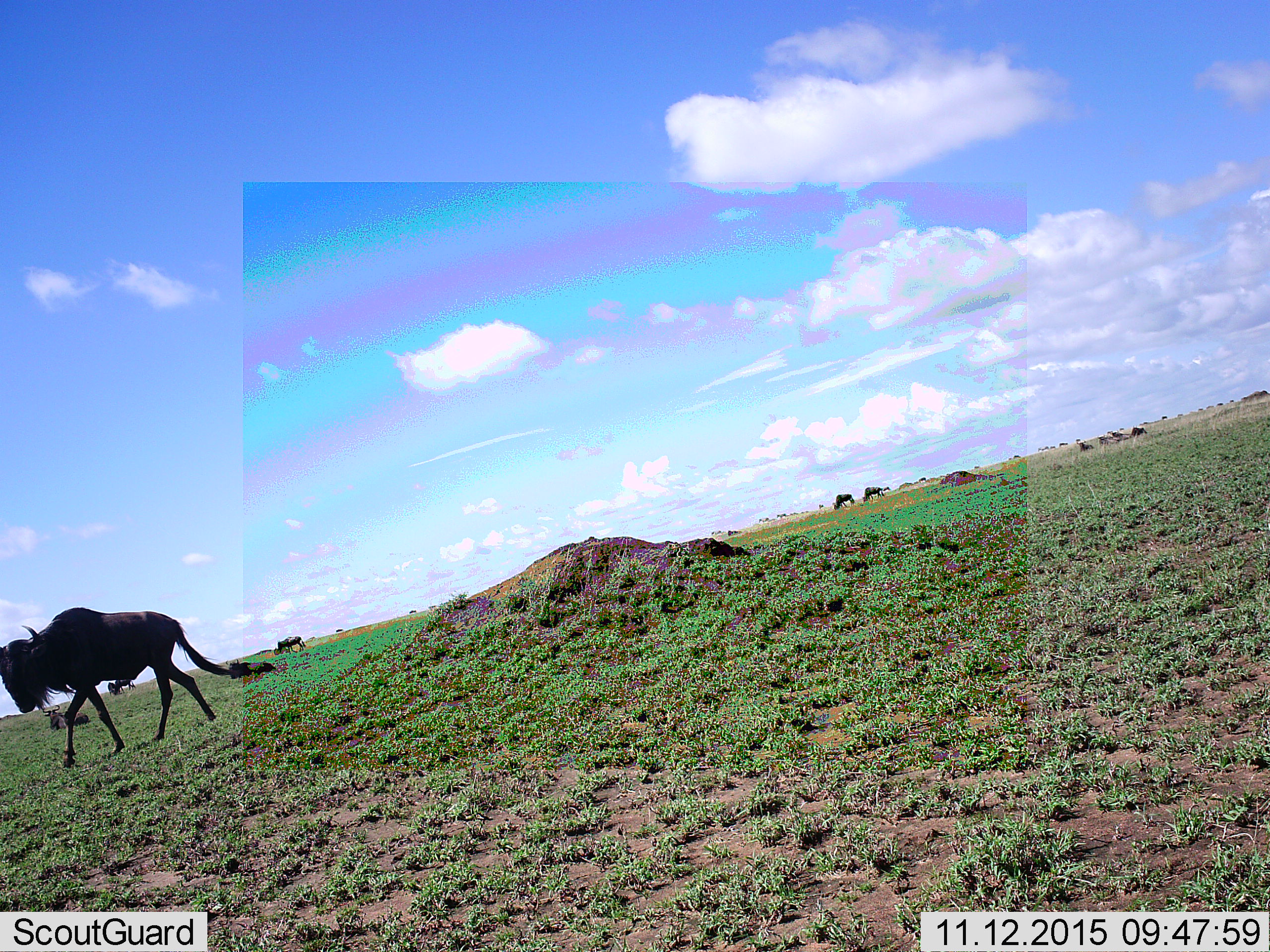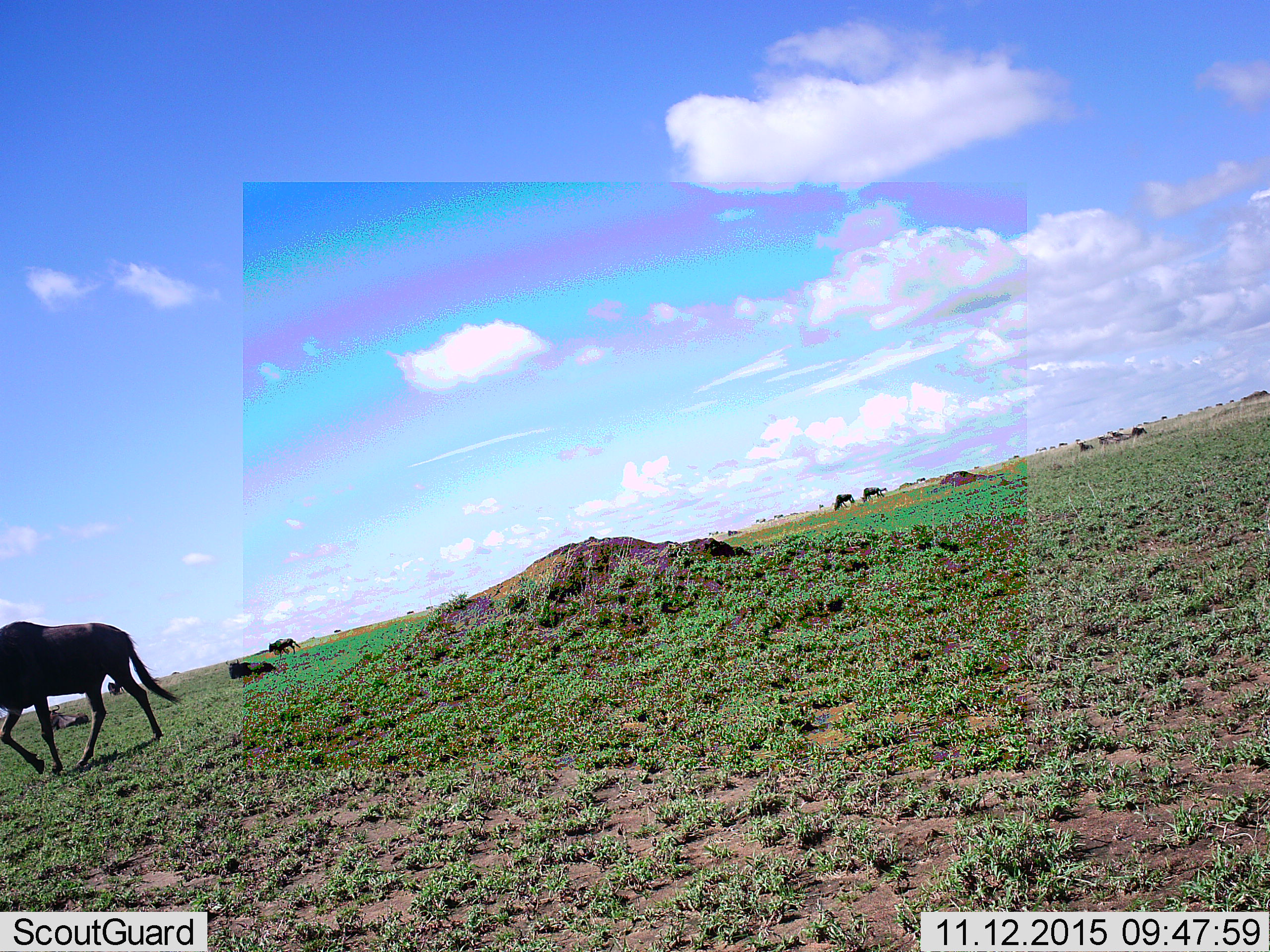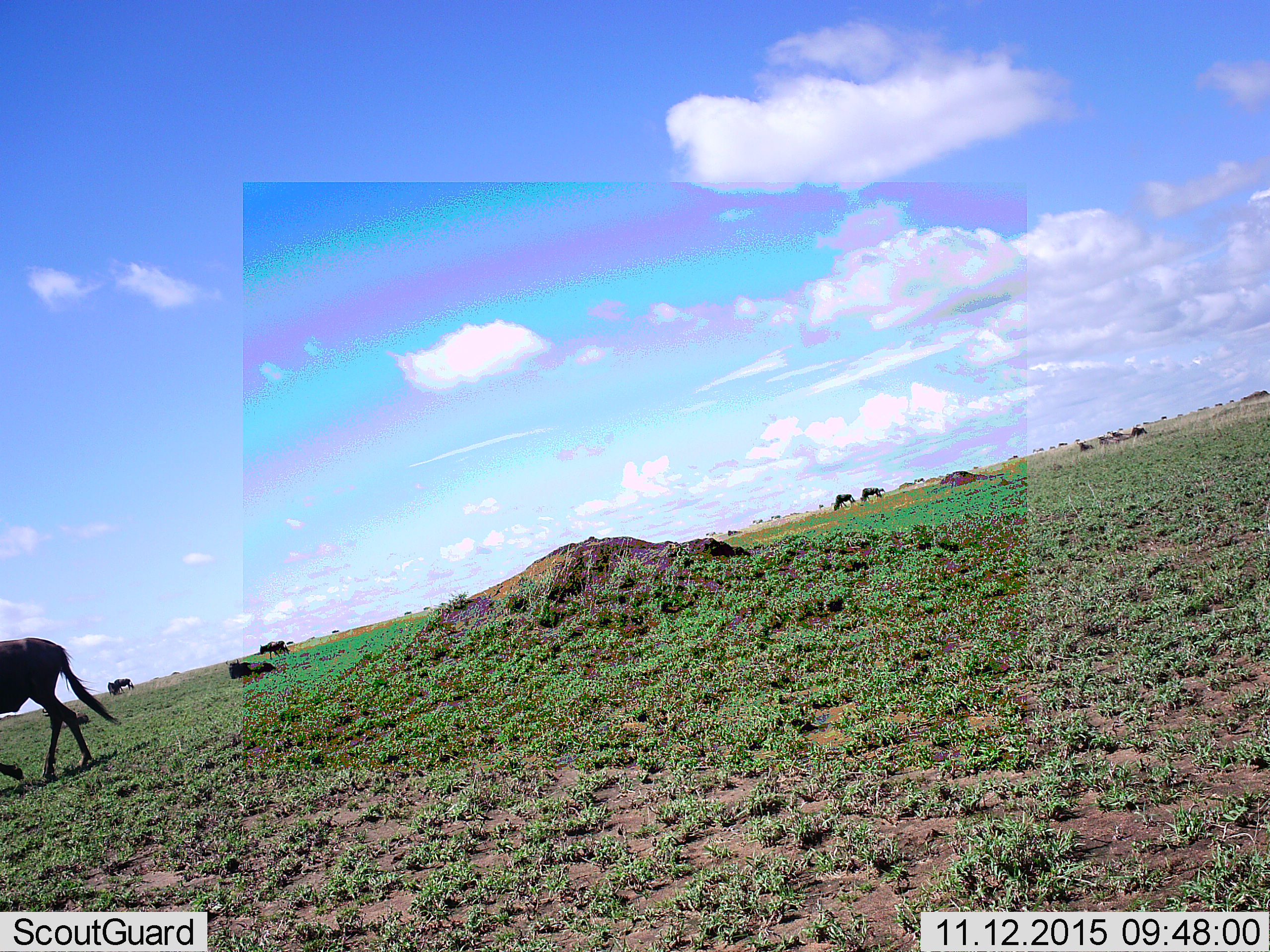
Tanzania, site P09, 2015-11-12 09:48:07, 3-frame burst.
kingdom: Animalia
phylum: Chordata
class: Mammalia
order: Artiodactyla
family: Bovidae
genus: Connochaetes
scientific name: Connochaetes taurinus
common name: blue wildebeest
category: wildebeest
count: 11-50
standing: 83%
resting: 100%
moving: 100%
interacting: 0%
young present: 0%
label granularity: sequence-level